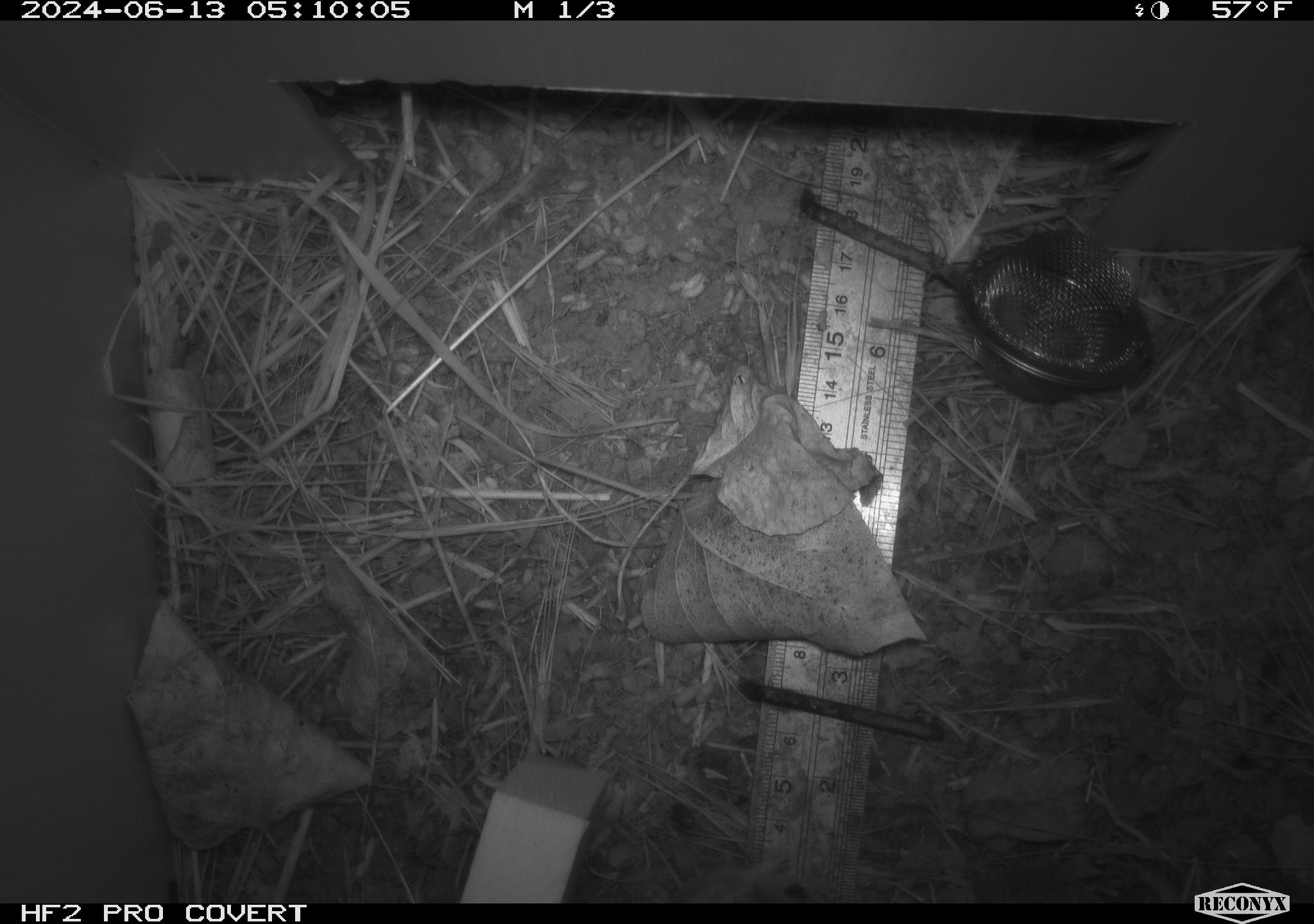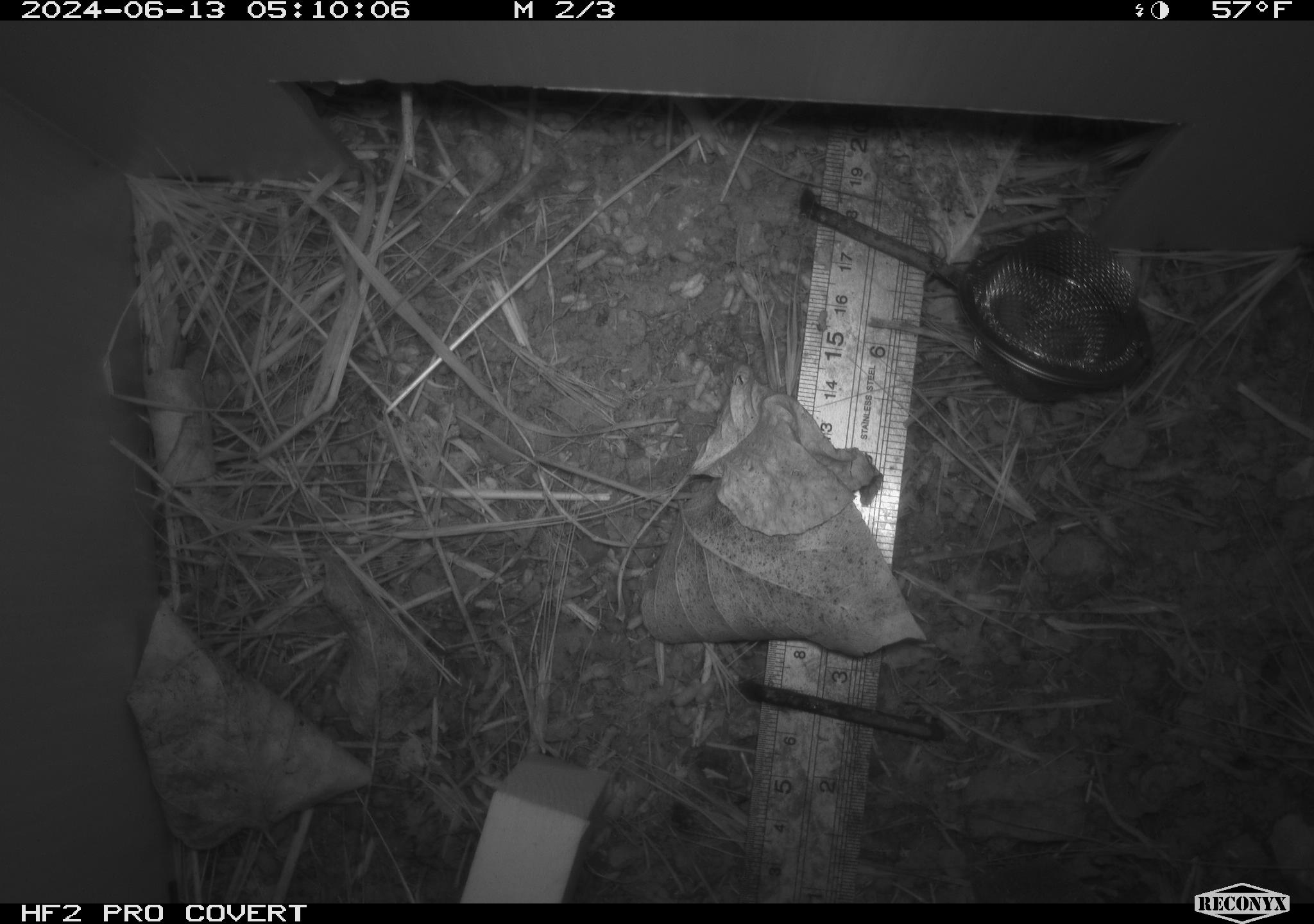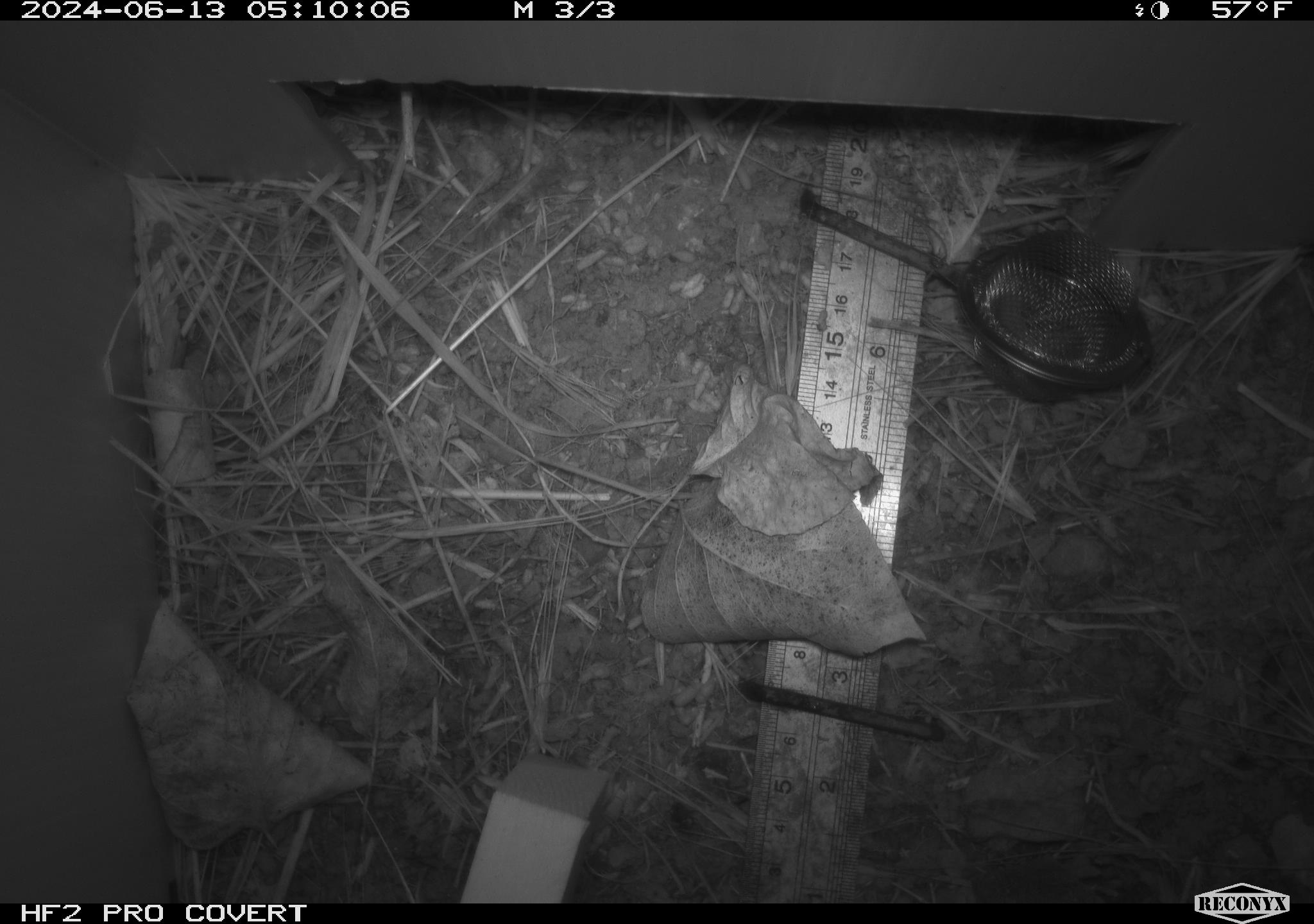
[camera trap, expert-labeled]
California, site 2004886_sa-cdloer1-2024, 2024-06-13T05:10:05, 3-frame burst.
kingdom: Animalia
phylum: Chordata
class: Mammalia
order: Rodentia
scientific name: Rodentia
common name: mouse species